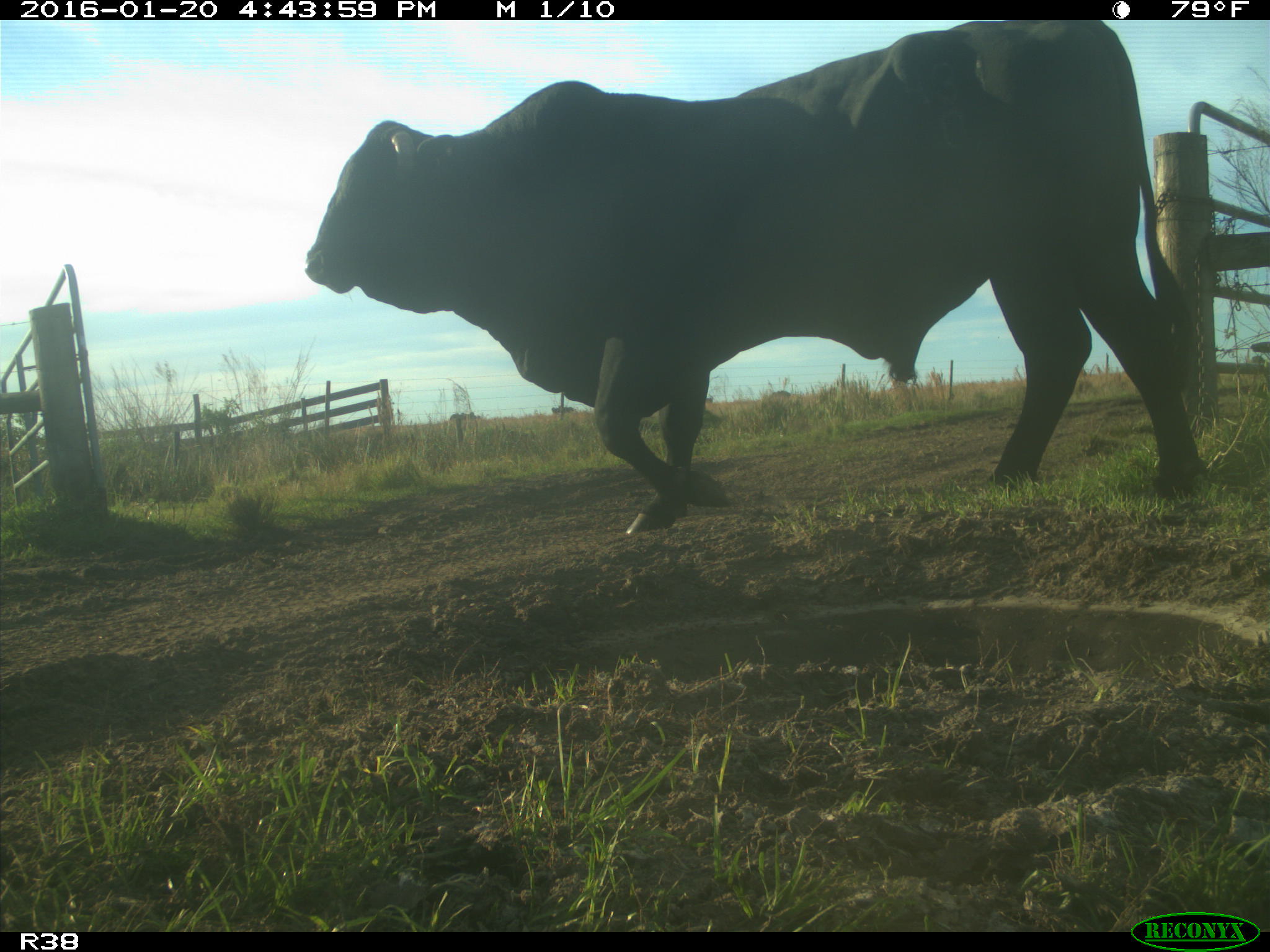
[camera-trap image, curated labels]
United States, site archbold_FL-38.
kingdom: Animalia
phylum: Chordata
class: Mammalia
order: Artiodactyla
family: Bovidae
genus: Bos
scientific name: Bos taurus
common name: domestic cow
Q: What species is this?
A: Bos taurus (domestic cow).